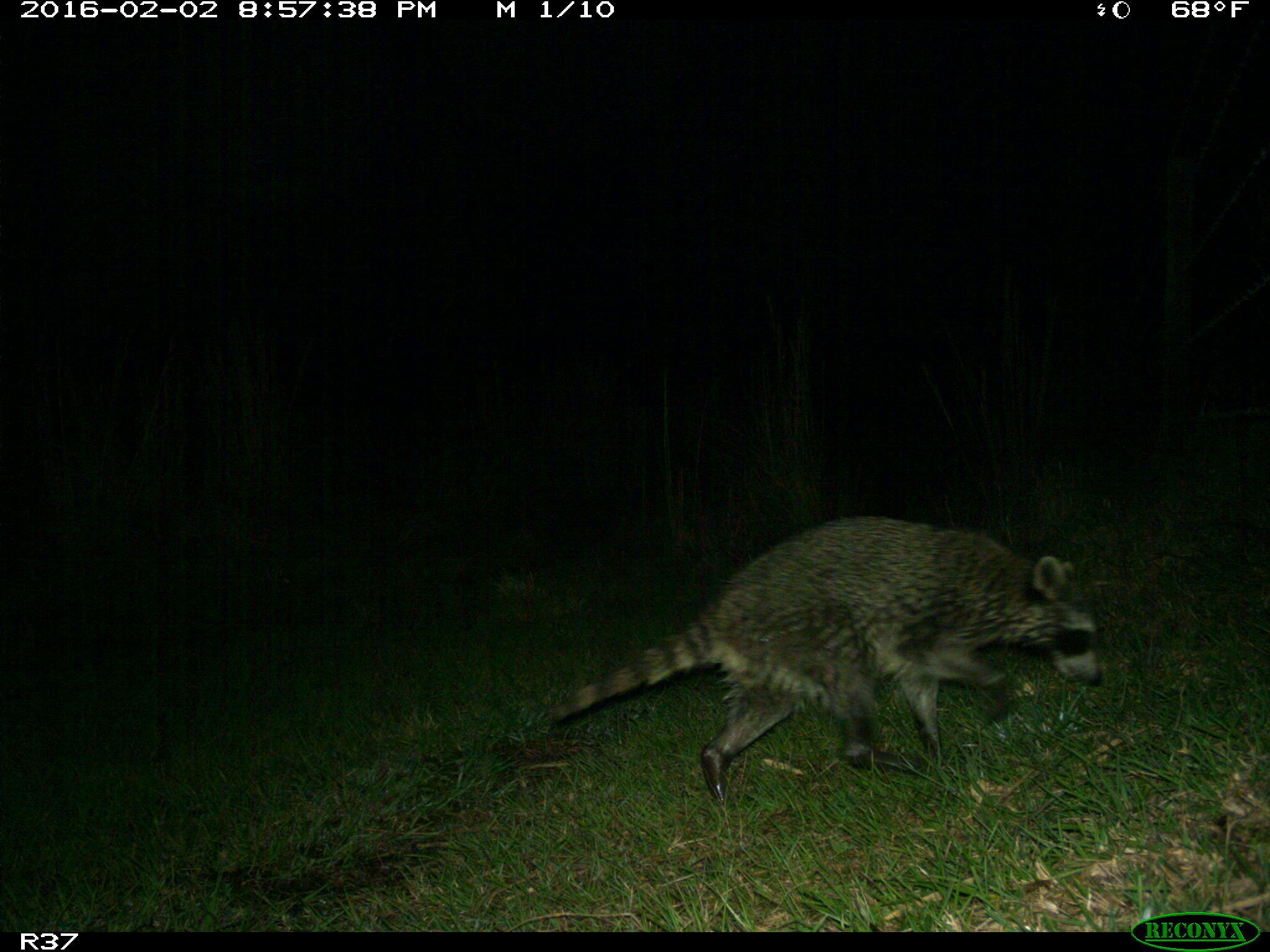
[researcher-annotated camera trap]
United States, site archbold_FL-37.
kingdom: Animalia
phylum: Chordata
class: Mammalia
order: Carnivora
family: Procyonidae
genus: Procyon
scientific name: Procyon lotor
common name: common raccoon